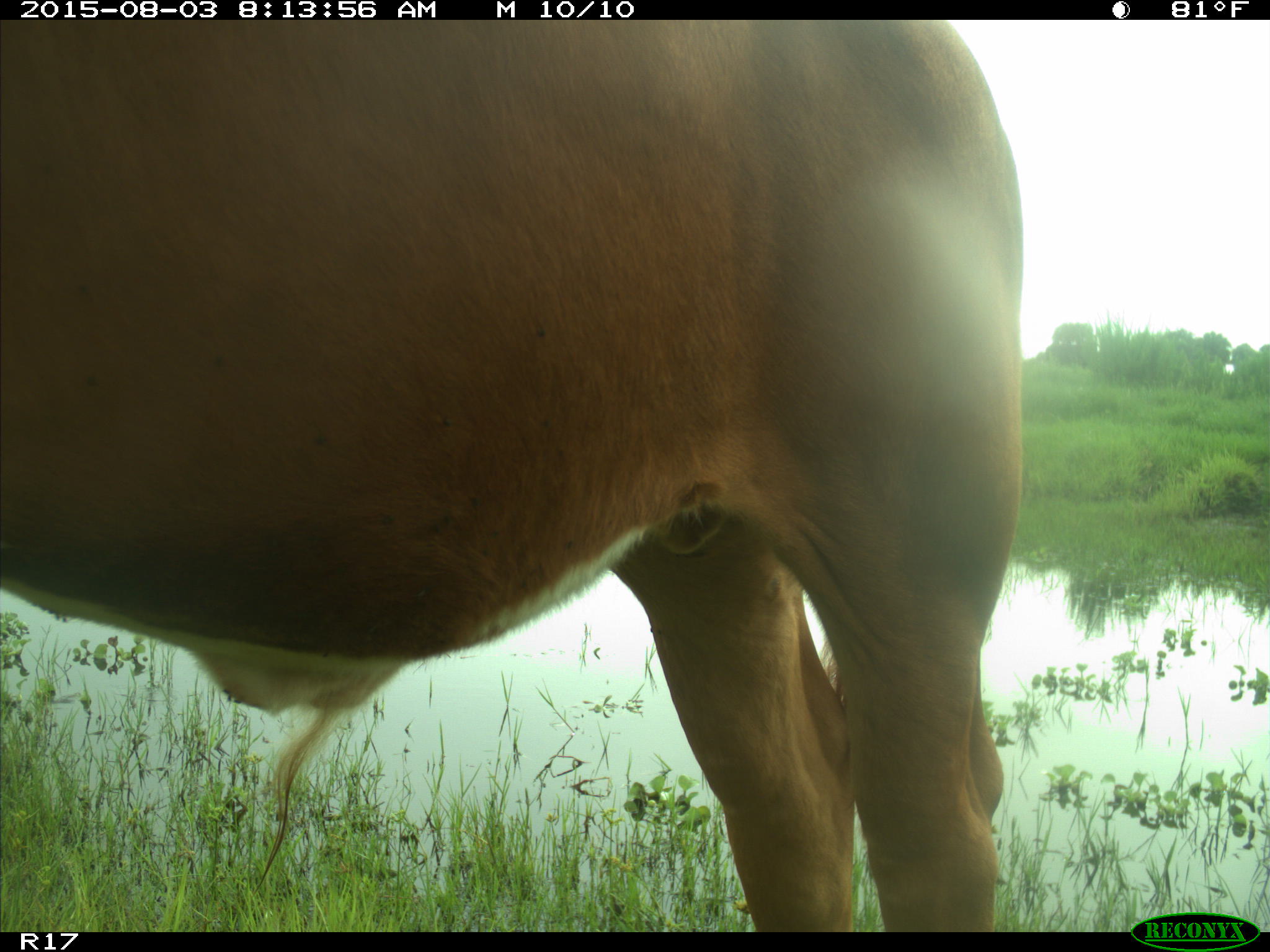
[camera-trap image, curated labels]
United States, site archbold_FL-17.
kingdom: Animalia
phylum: Chordata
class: Mammalia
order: Artiodactyla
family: Bovidae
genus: Bos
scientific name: Bos taurus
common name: domestic cow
Bos taurus (domestic cow).